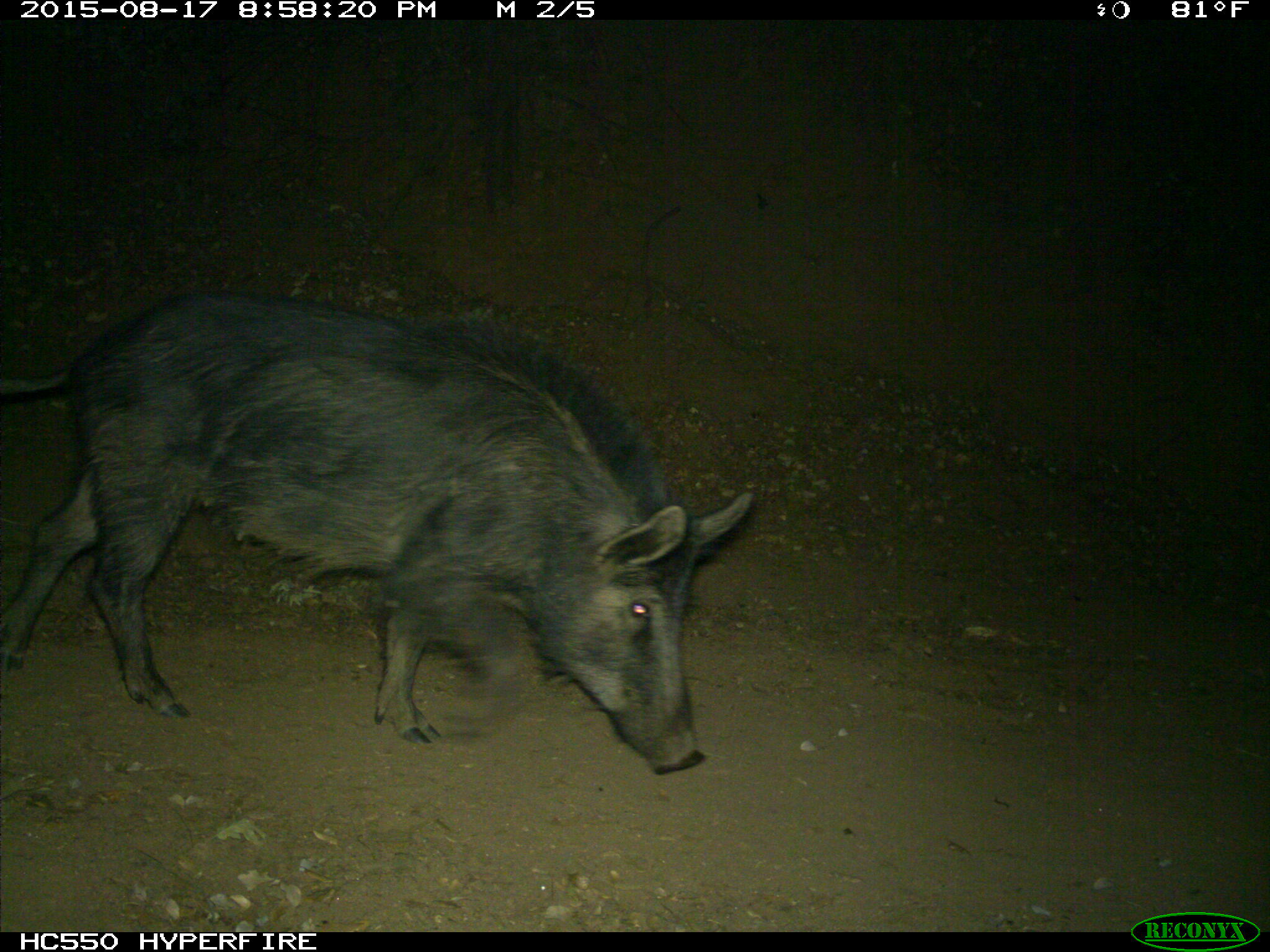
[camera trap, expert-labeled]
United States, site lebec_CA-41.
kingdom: Animalia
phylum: Chordata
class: Mammalia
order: Artiodactyla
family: Suidae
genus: Sus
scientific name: Sus scrofa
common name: wild boar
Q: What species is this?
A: Sus scrofa (wild boar).